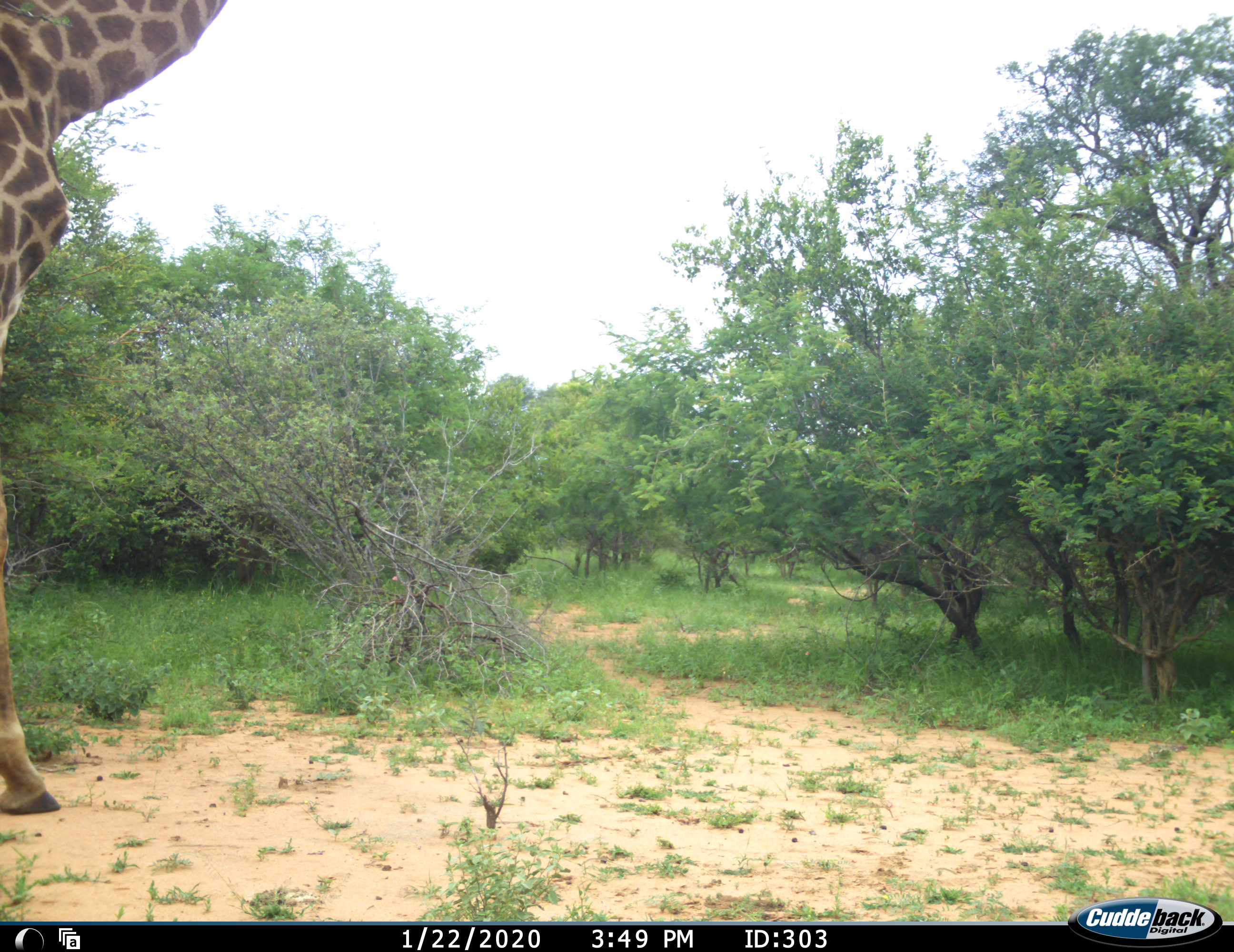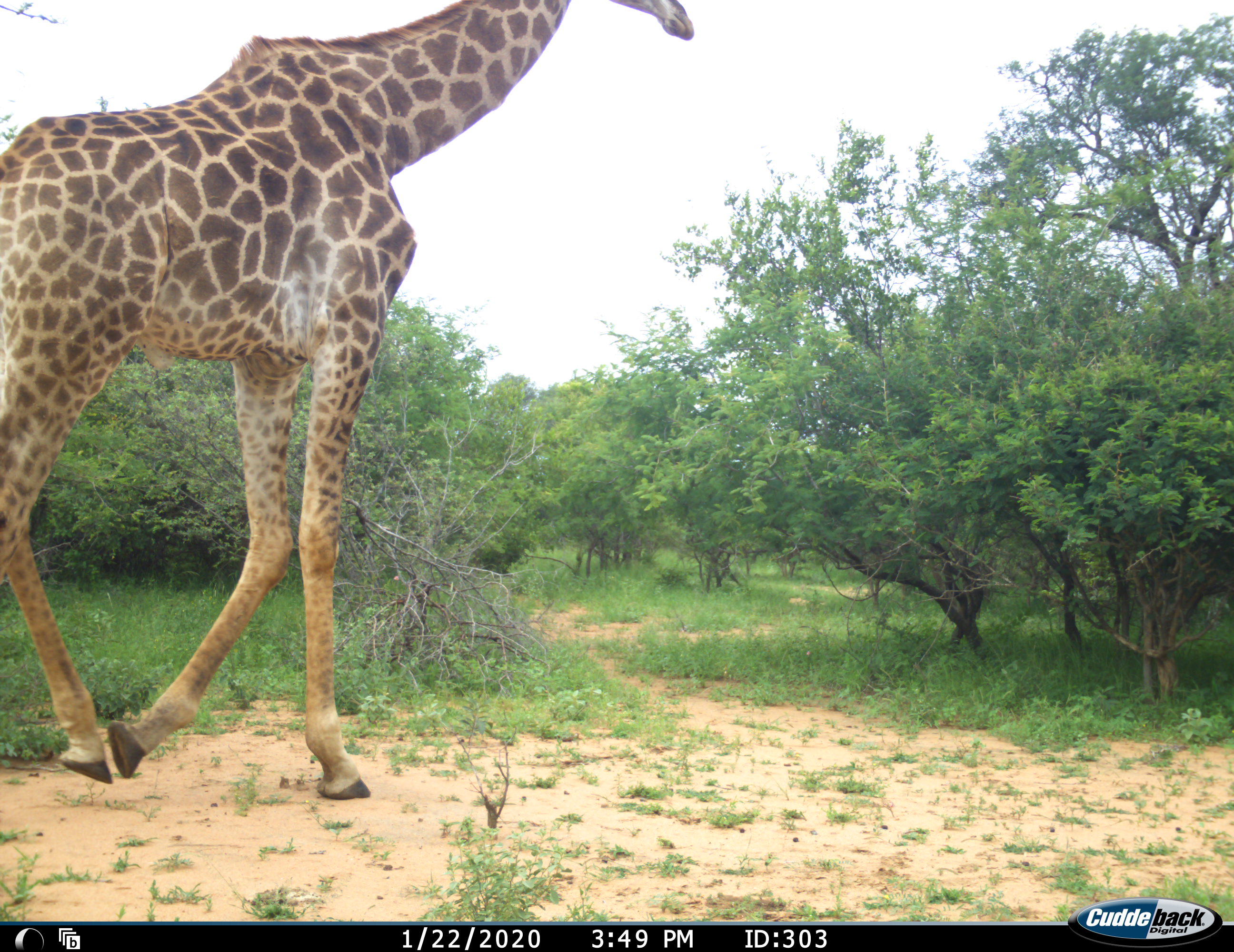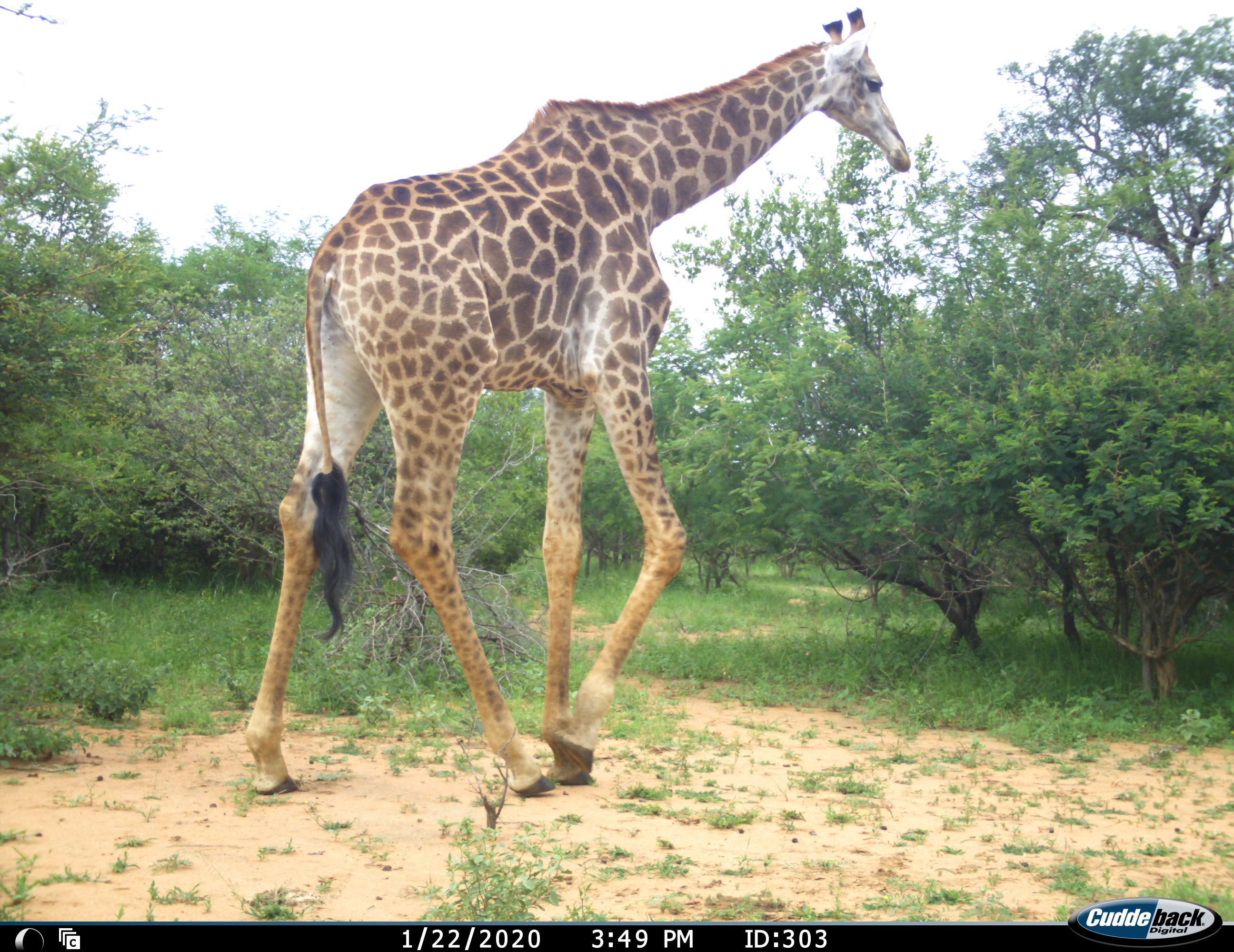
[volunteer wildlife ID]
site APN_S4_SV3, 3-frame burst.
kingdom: Animalia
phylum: Chordata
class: Mammalia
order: Artiodactyla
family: Giraffidae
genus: Giraffa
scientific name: Giraffa camelopardalis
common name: giraffe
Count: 1.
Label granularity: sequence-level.